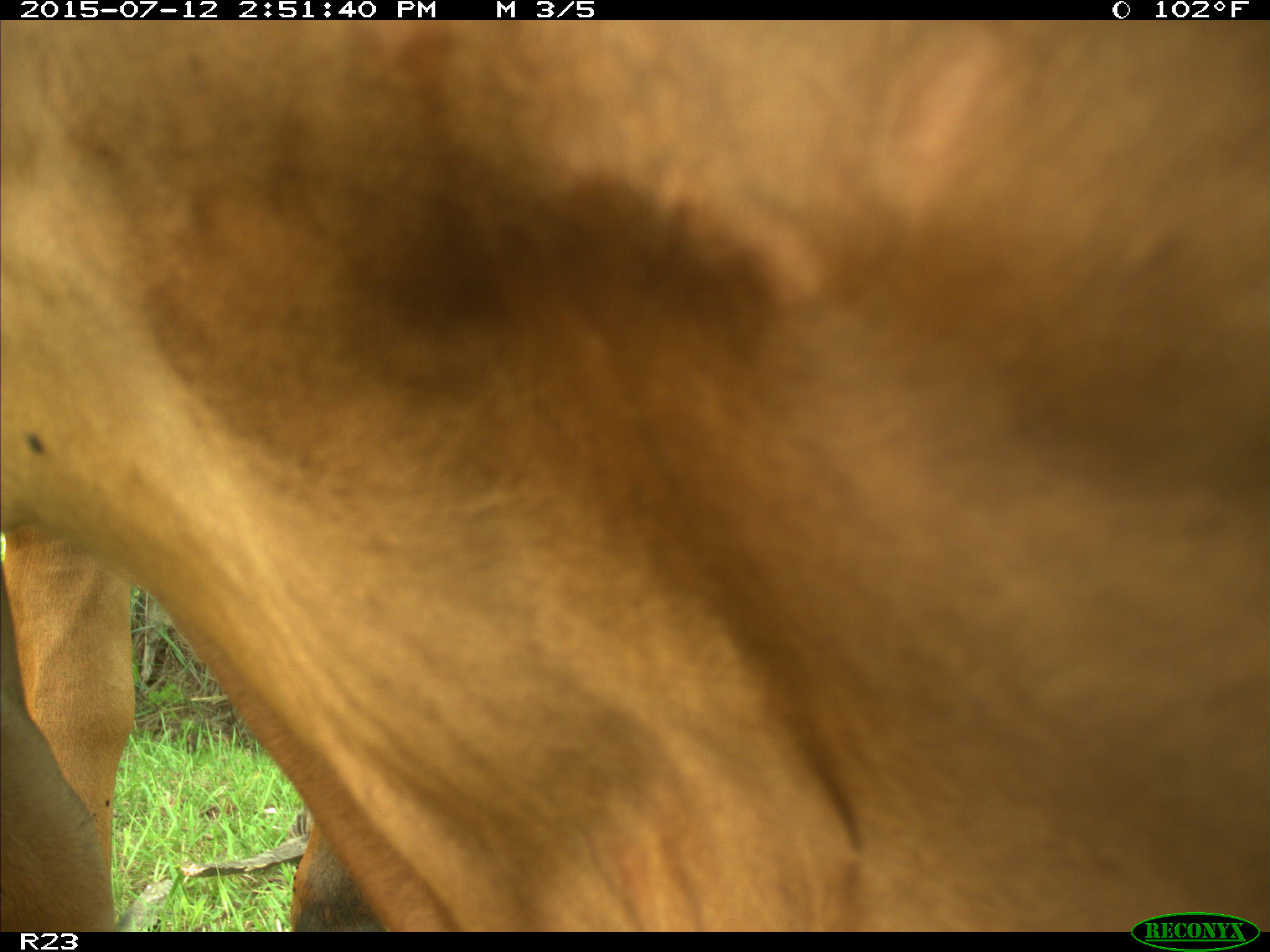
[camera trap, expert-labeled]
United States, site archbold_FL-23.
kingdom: Animalia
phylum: Chordata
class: Mammalia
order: Artiodactyla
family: Bovidae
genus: Bos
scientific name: Bos taurus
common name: domestic cow